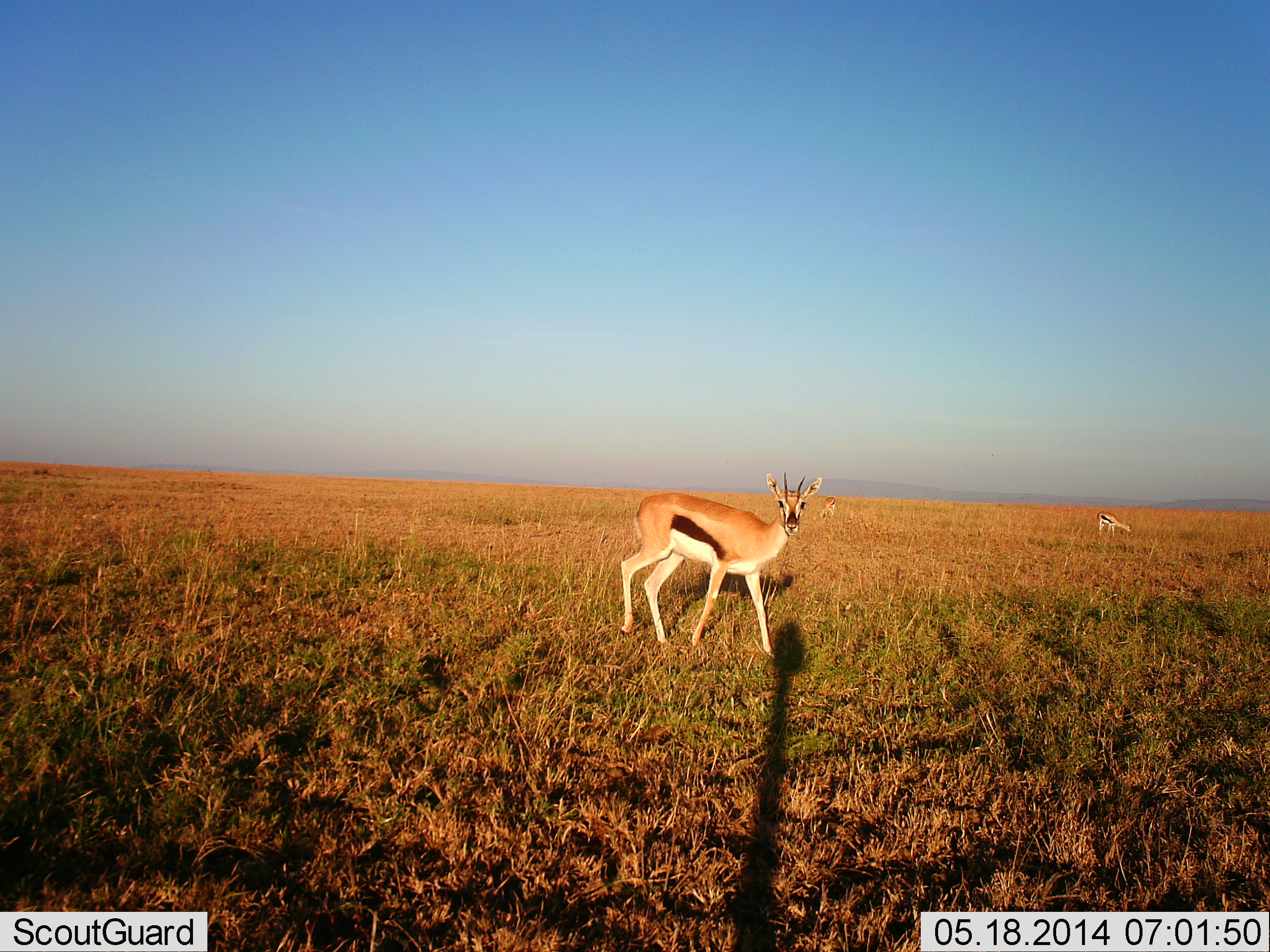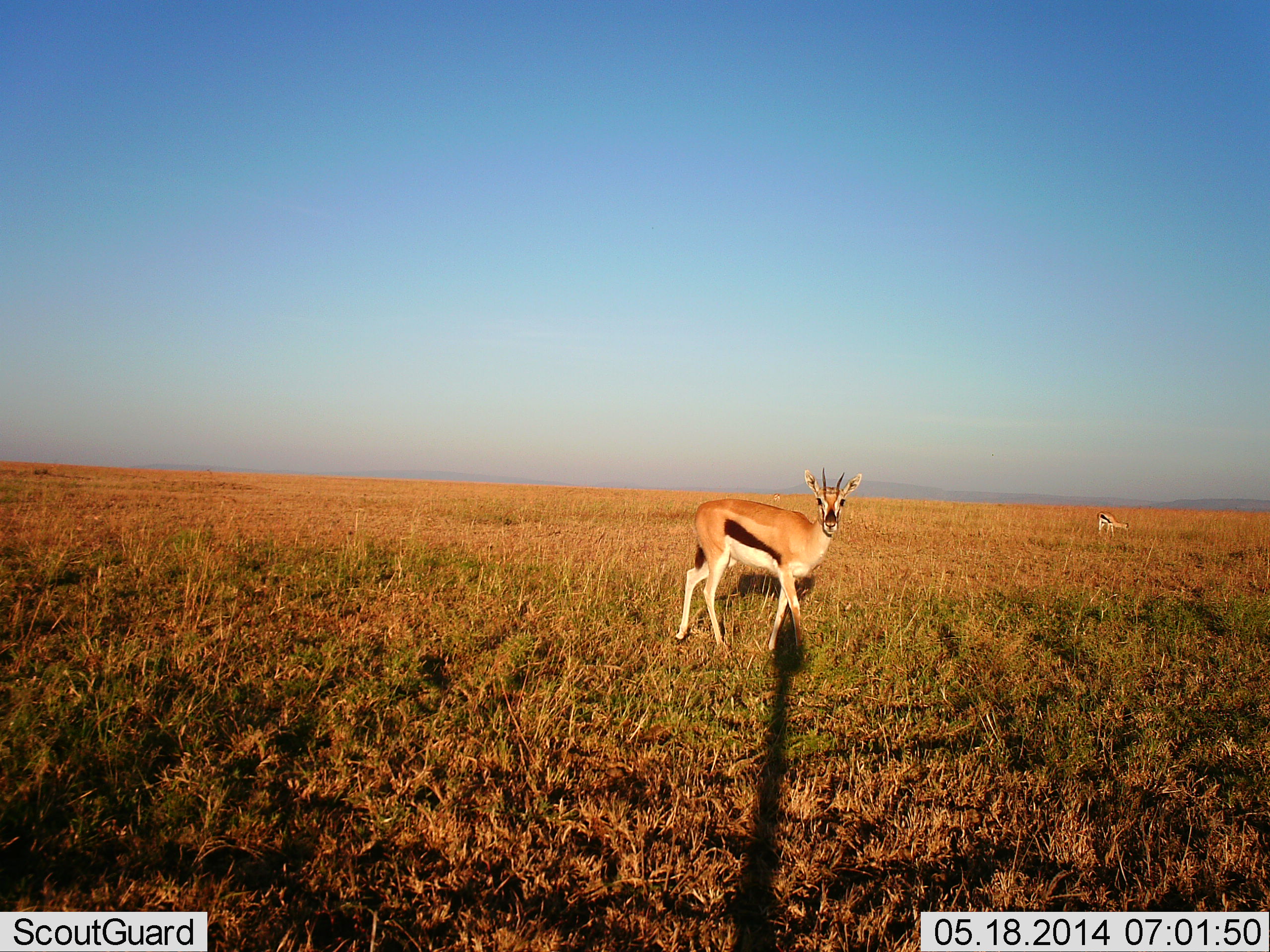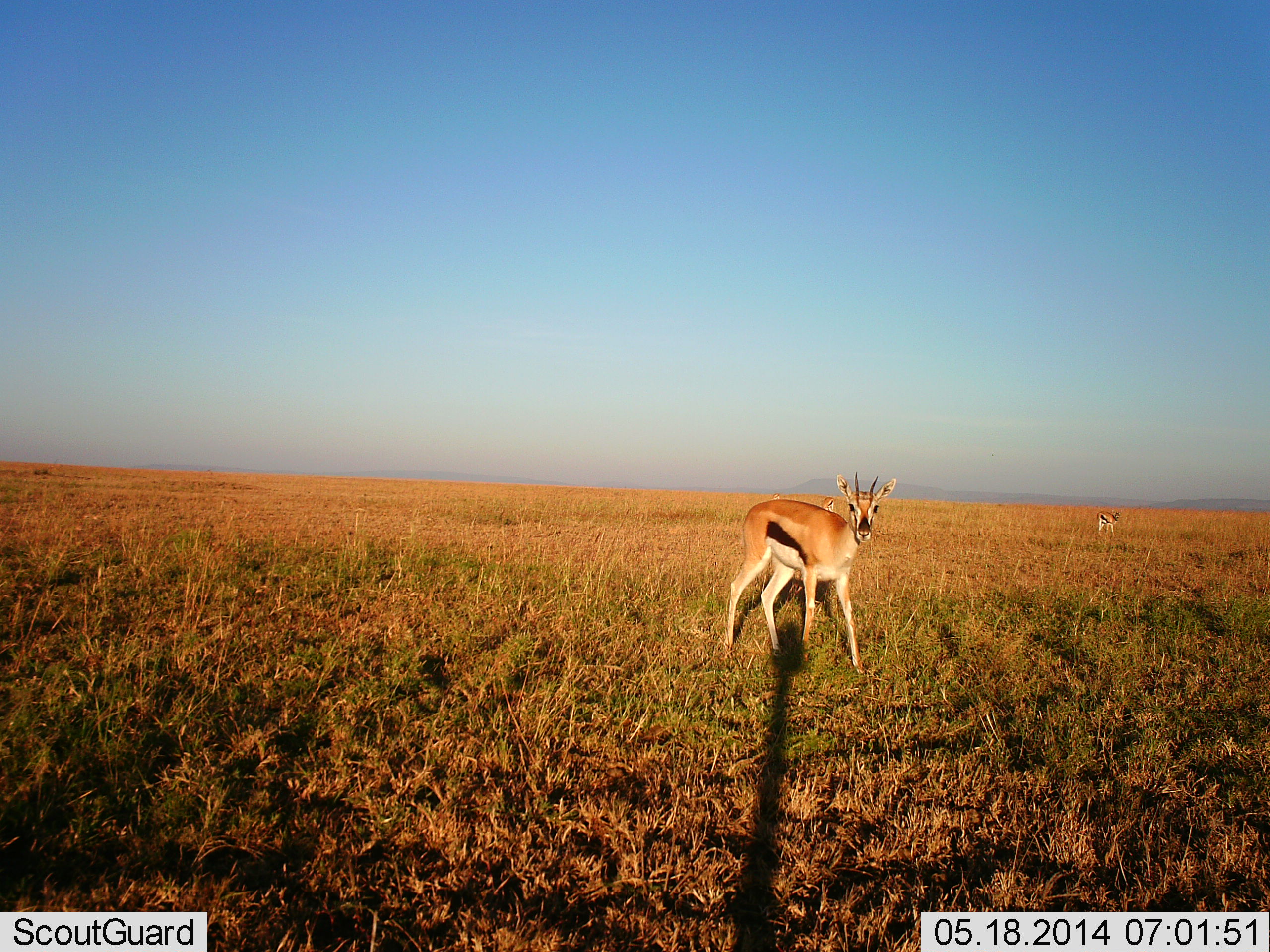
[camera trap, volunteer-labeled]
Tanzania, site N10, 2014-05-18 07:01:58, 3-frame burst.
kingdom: Animalia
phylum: Chordata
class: Mammalia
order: Artiodactyla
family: Bovidae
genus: Eudorcas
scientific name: Eudorcas thomsonii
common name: thomson's gazelle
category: gazellethomsons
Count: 2.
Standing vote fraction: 20%.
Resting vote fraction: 0%.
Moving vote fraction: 90%.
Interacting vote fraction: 0%.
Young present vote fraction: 0%.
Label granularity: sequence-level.